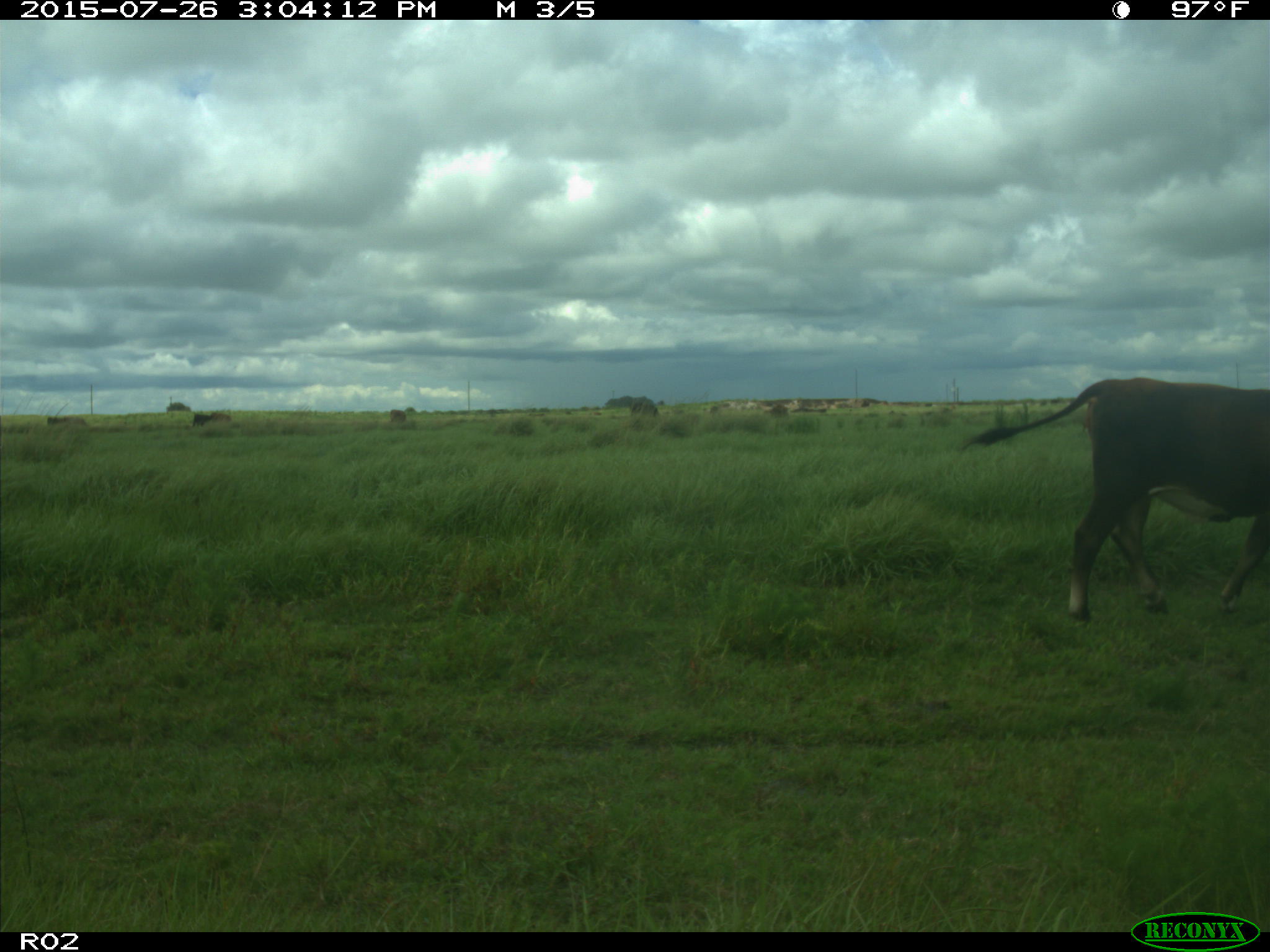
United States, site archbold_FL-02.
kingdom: Animalia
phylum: Chordata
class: Mammalia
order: Artiodactyla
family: Bovidae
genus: Bos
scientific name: Bos taurus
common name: domestic cow